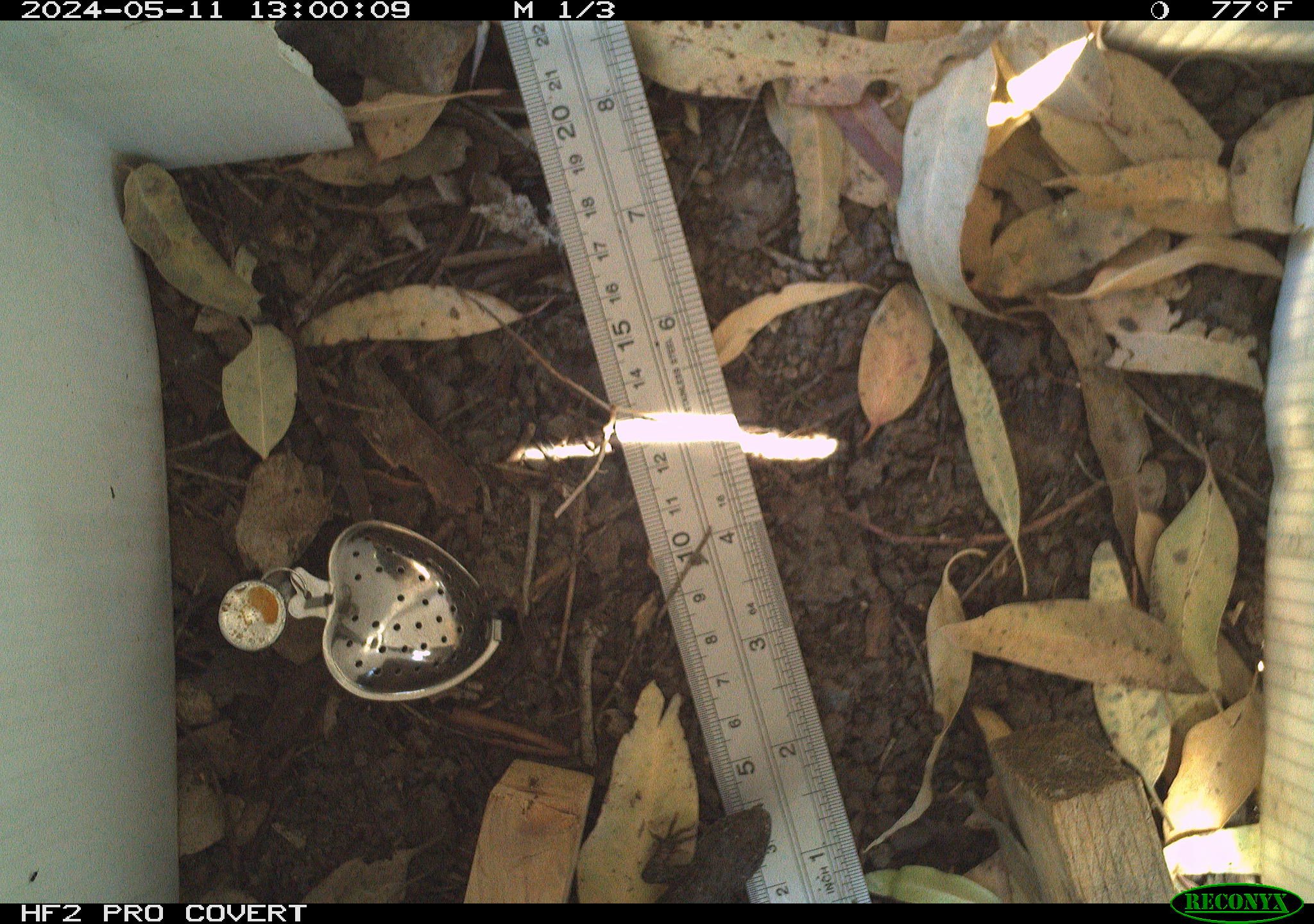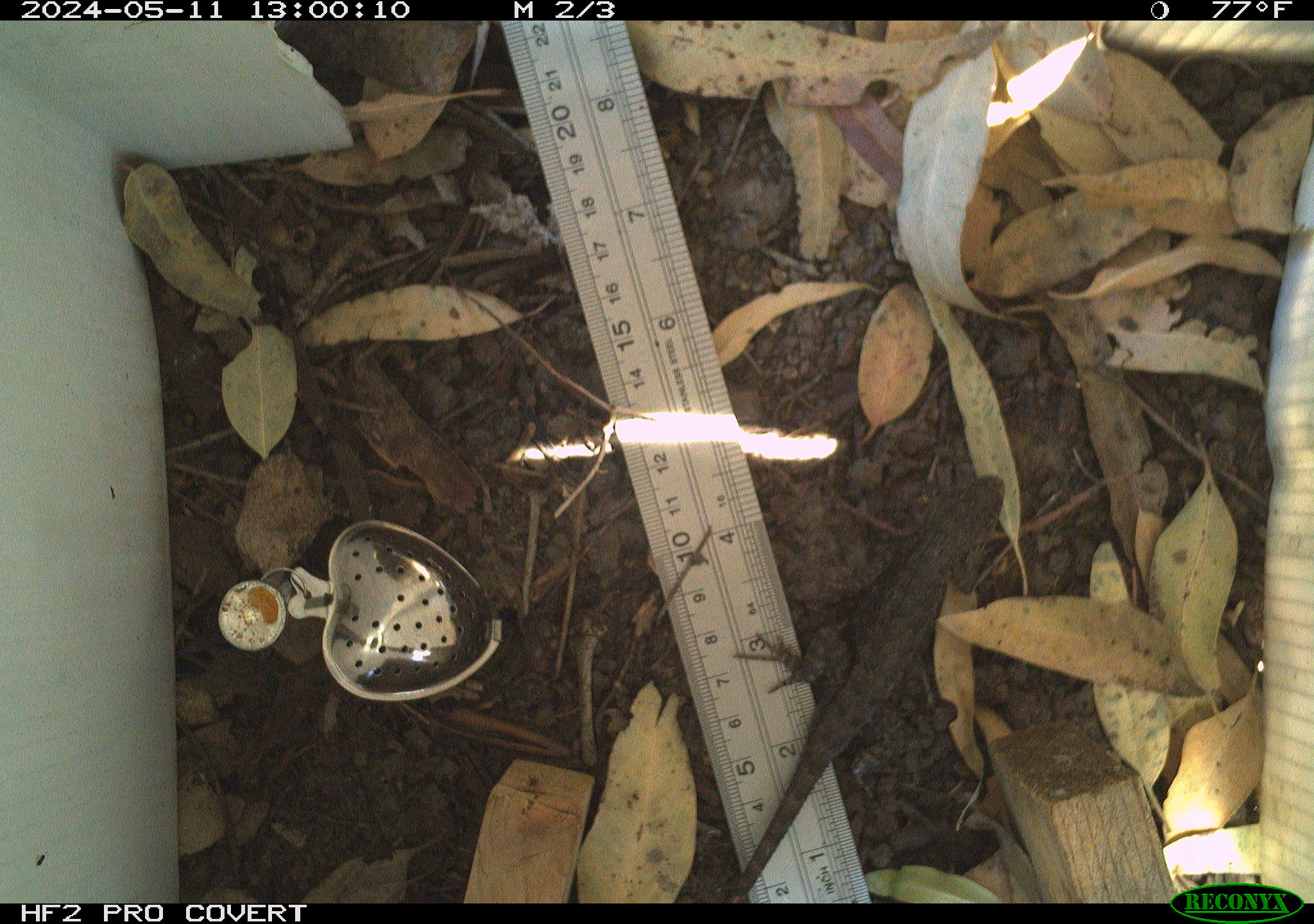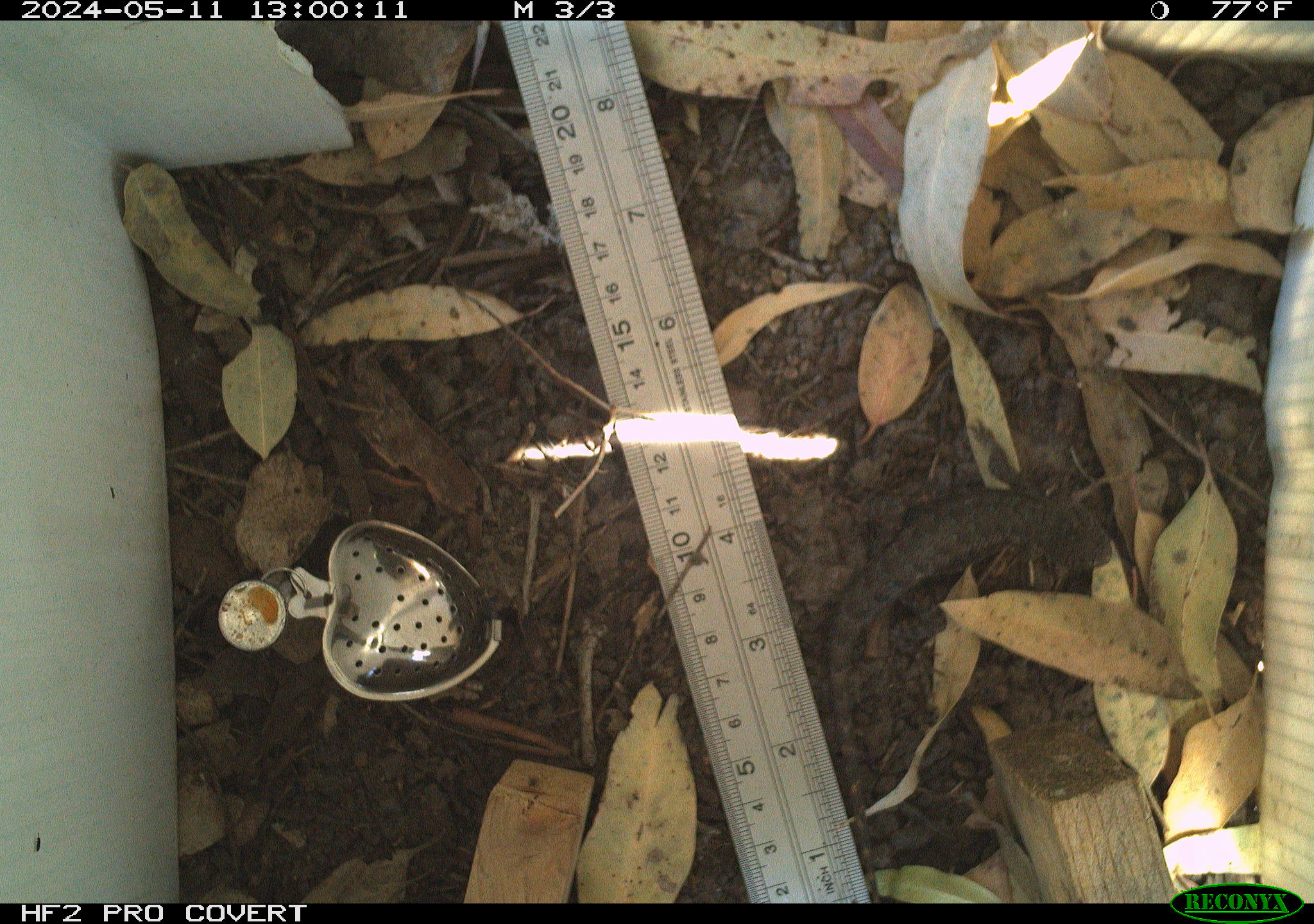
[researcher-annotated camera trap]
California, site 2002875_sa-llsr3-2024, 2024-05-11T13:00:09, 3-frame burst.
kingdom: Animalia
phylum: Chordata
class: Reptilia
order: Squamata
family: Phrynosomatidae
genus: Sceloporus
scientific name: Sceloporus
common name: spiny lizards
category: sceloporus species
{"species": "sceloporus species (spiny lizards) (Sceloporus)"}